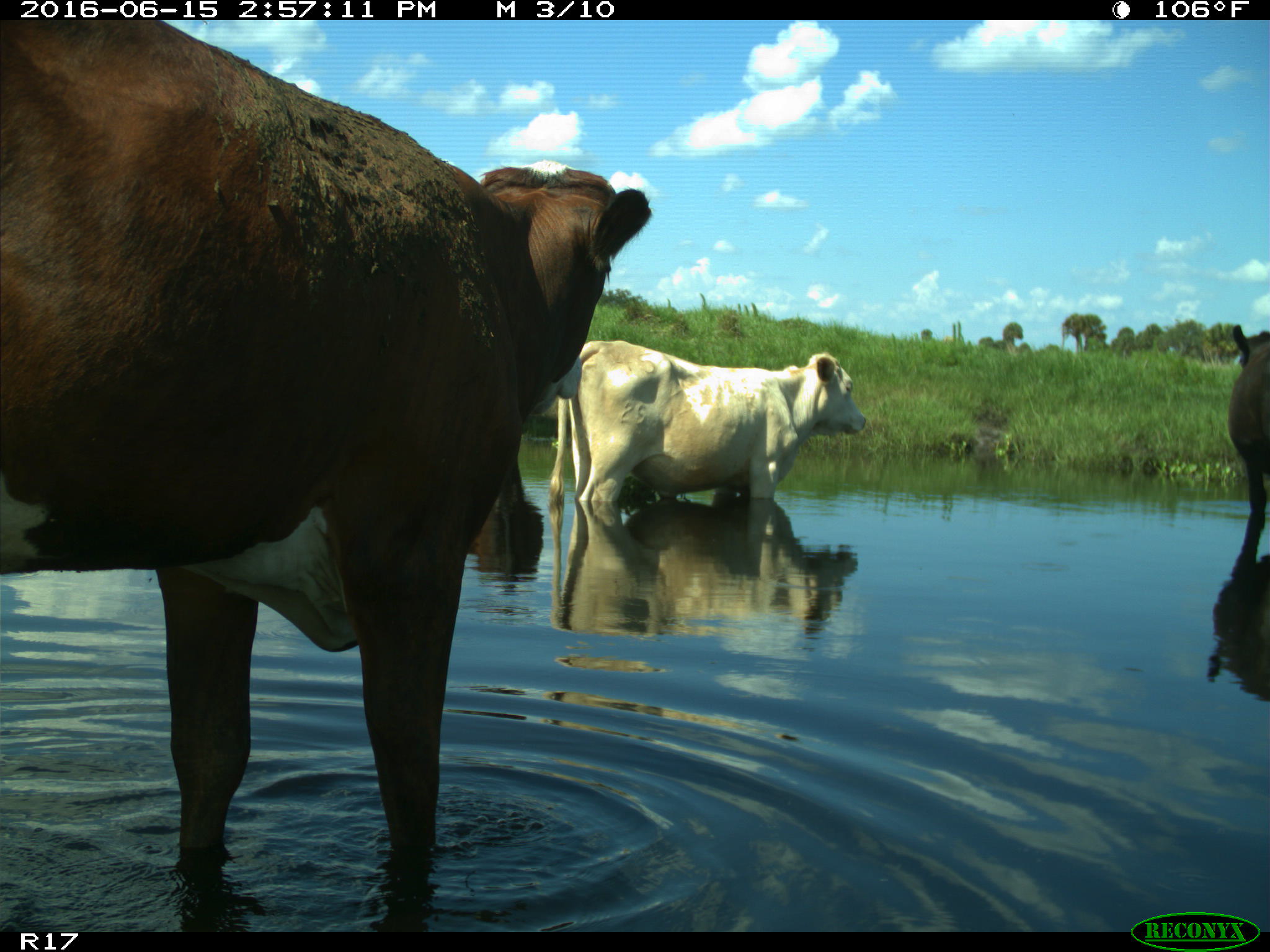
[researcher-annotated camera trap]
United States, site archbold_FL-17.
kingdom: Animalia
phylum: Chordata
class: Mammalia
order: Artiodactyla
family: Bovidae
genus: Bos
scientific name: Bos taurus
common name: domestic cow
Bos taurus (domestic cow).